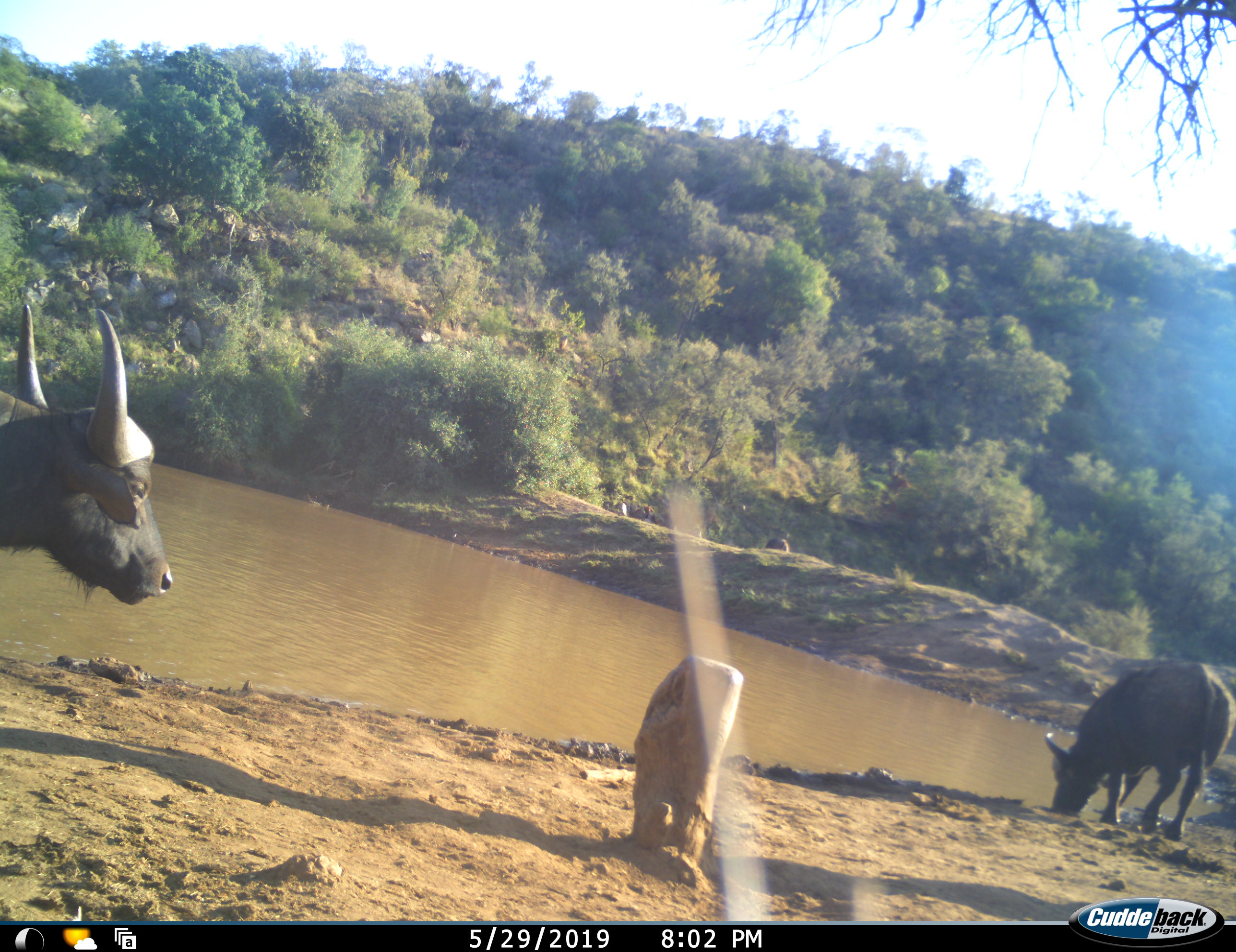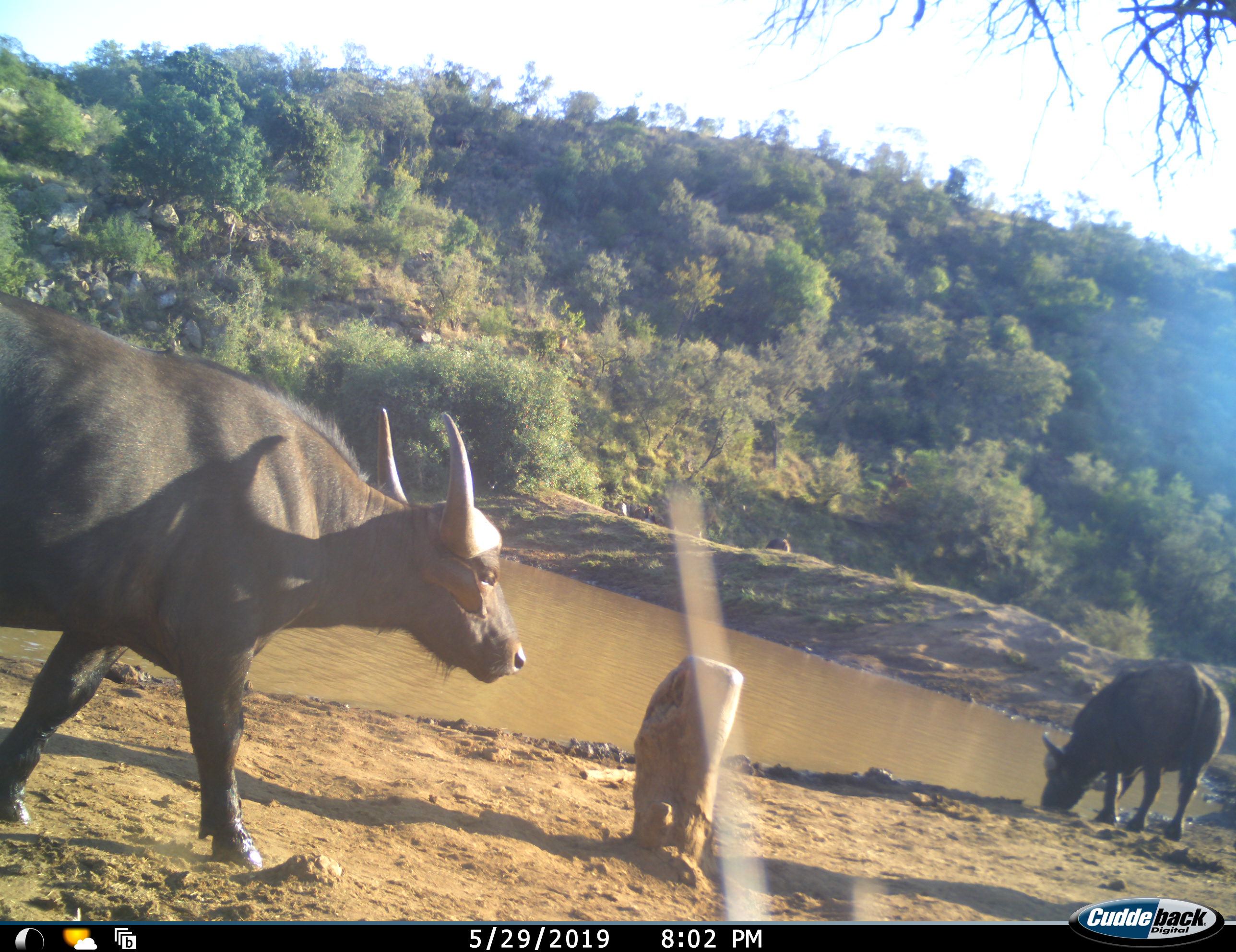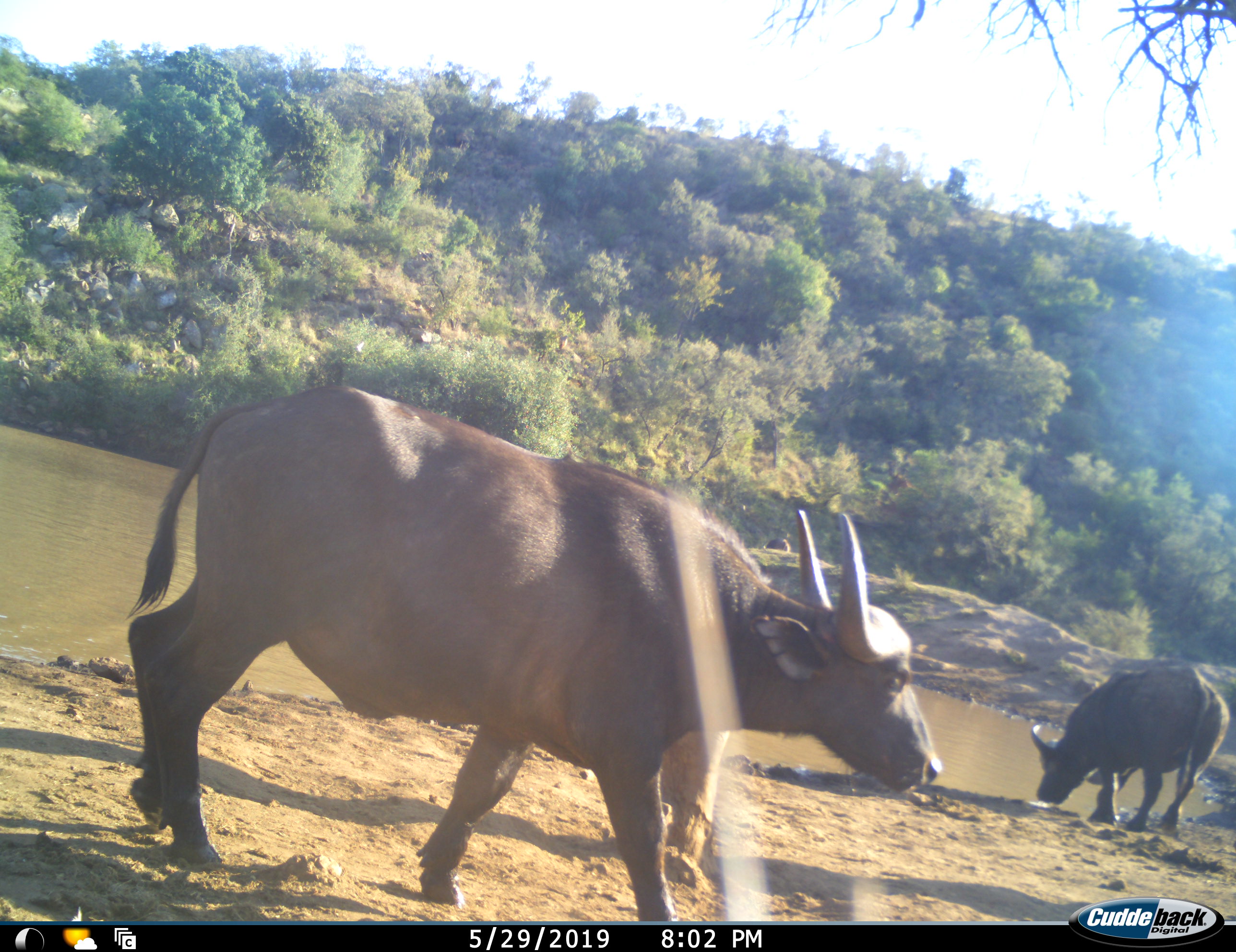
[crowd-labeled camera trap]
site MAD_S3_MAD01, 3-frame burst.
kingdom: Animalia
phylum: Chordata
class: Mammalia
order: Artiodactyla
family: Bovidae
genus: Syncerus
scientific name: Syncerus caffer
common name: african buffalo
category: buffalo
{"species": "buffalo (african buffalo) (Syncerus caffer)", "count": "2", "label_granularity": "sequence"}